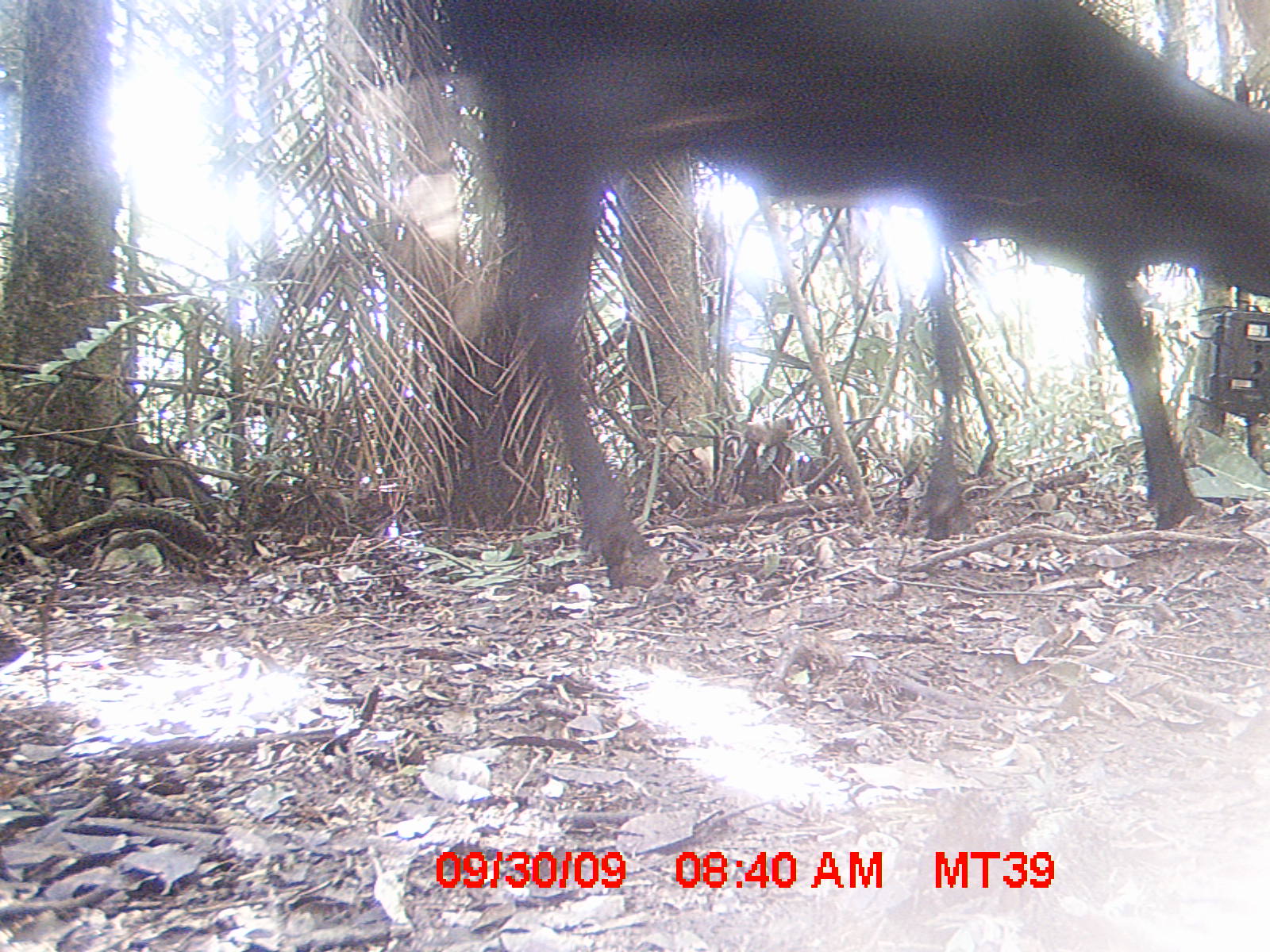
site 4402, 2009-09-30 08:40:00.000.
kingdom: Animalia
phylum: Chordata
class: Mammalia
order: Artiodactyla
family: Bovidae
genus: Bos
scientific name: Bos taurus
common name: domestic cattle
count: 1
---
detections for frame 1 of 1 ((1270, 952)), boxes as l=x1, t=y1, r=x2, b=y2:
bos taurus: l=431, t=0, r=1270, b=588